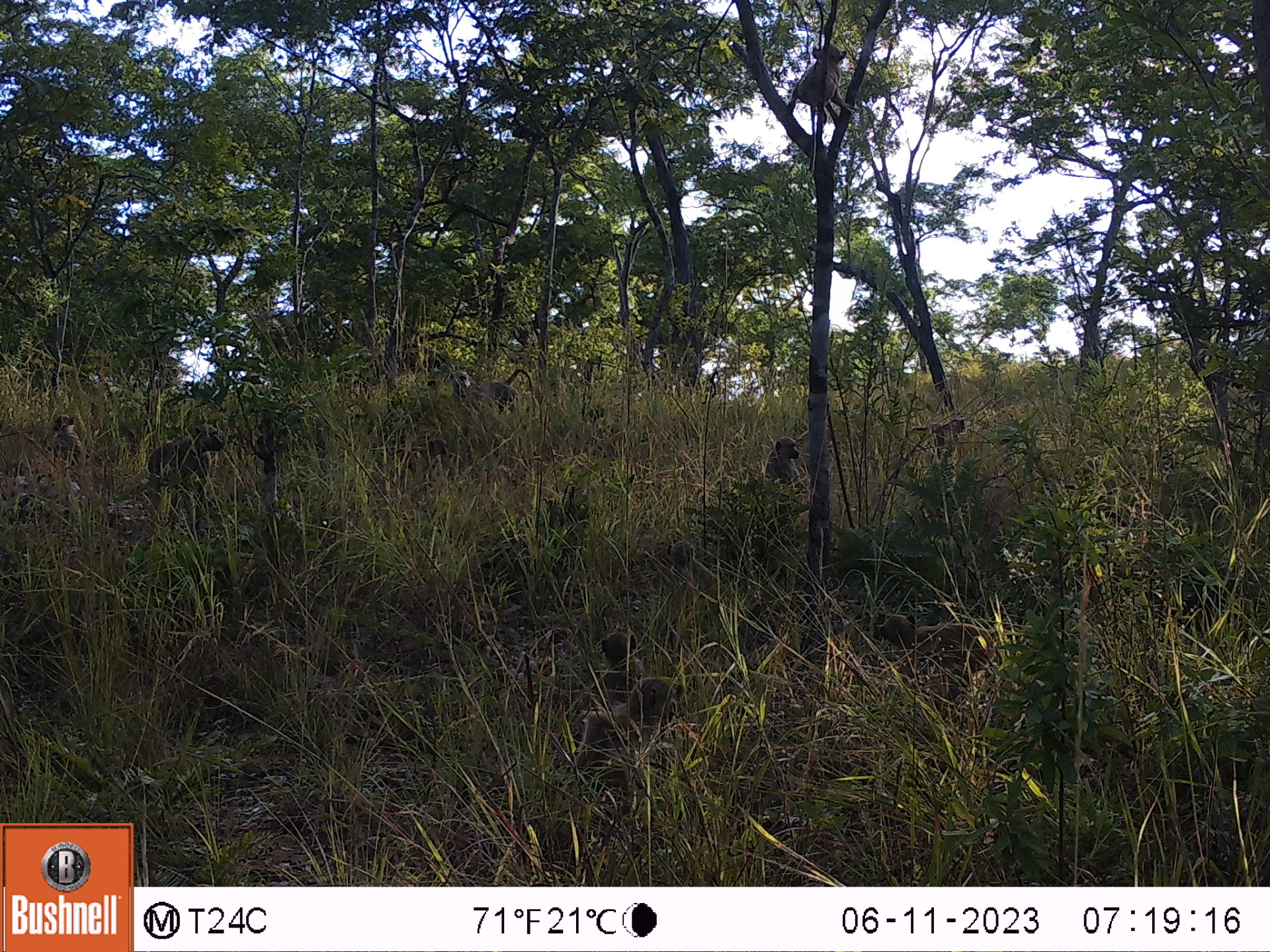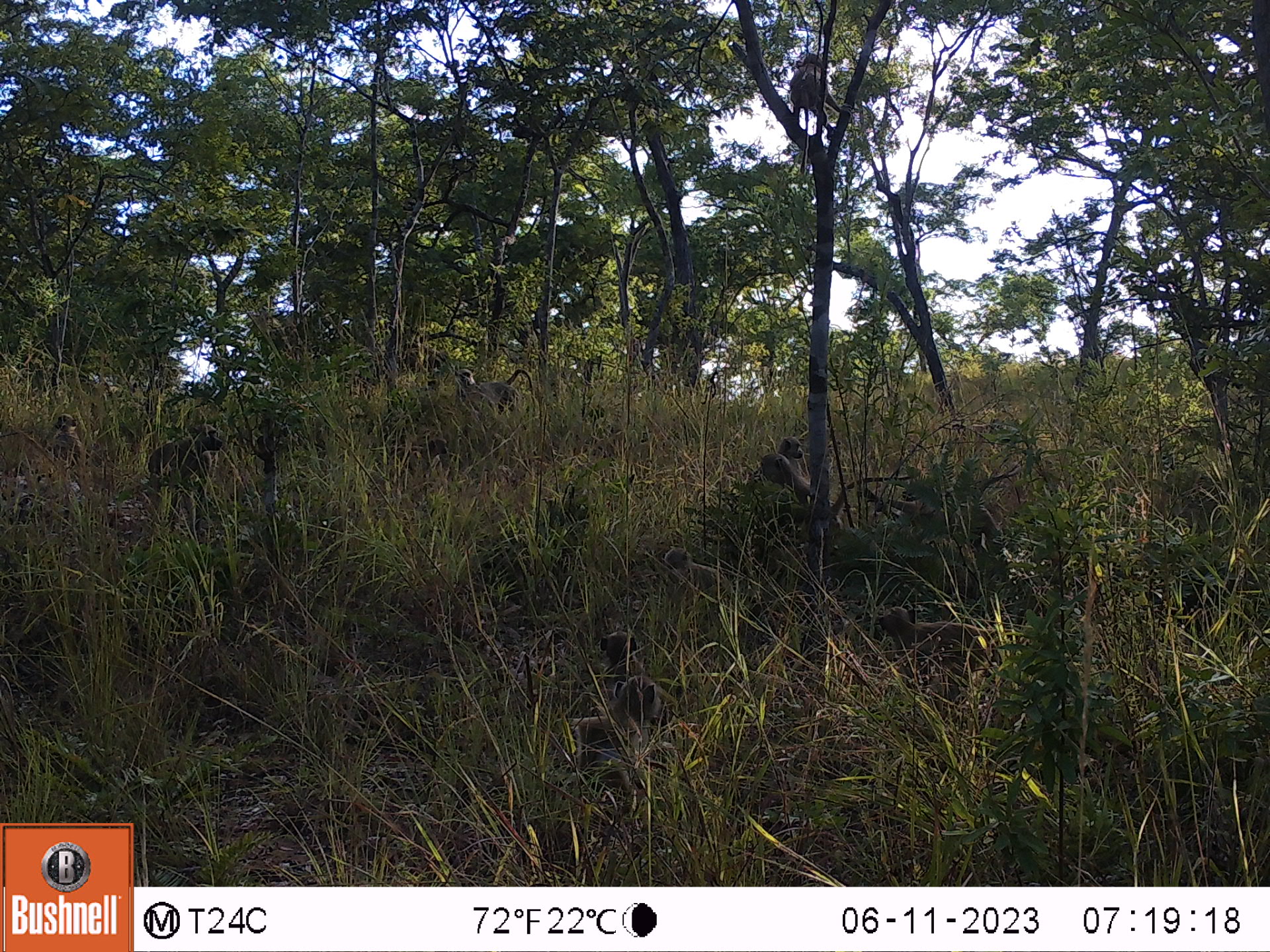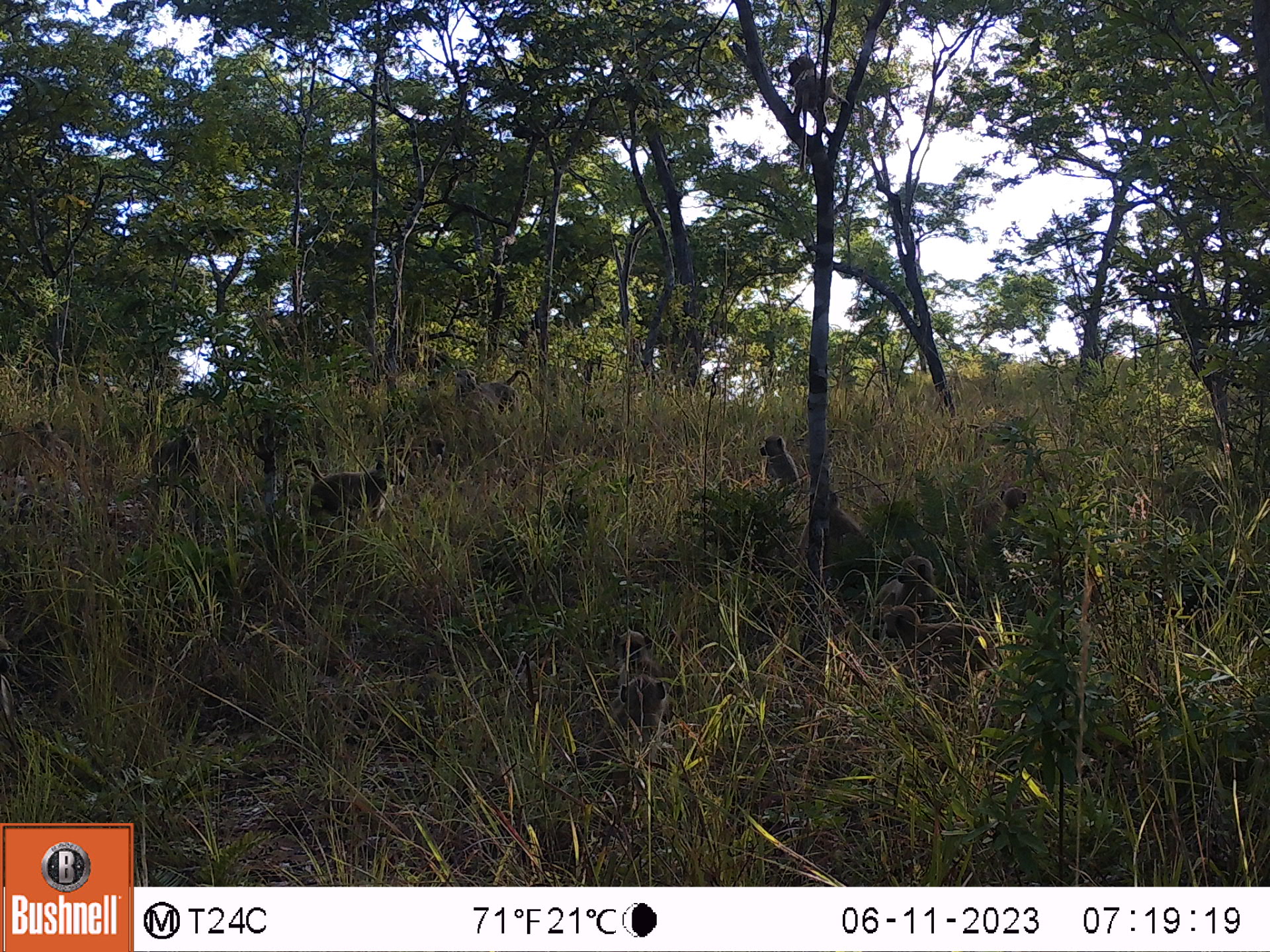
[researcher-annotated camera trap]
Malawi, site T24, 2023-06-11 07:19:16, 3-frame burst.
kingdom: Animalia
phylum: Chordata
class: Mammalia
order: Primates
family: Cercopithecidae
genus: Papio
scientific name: Papio cynocephalus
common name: yellow baboon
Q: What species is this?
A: Yellow baboon (Papio cynocephalus).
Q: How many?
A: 10.